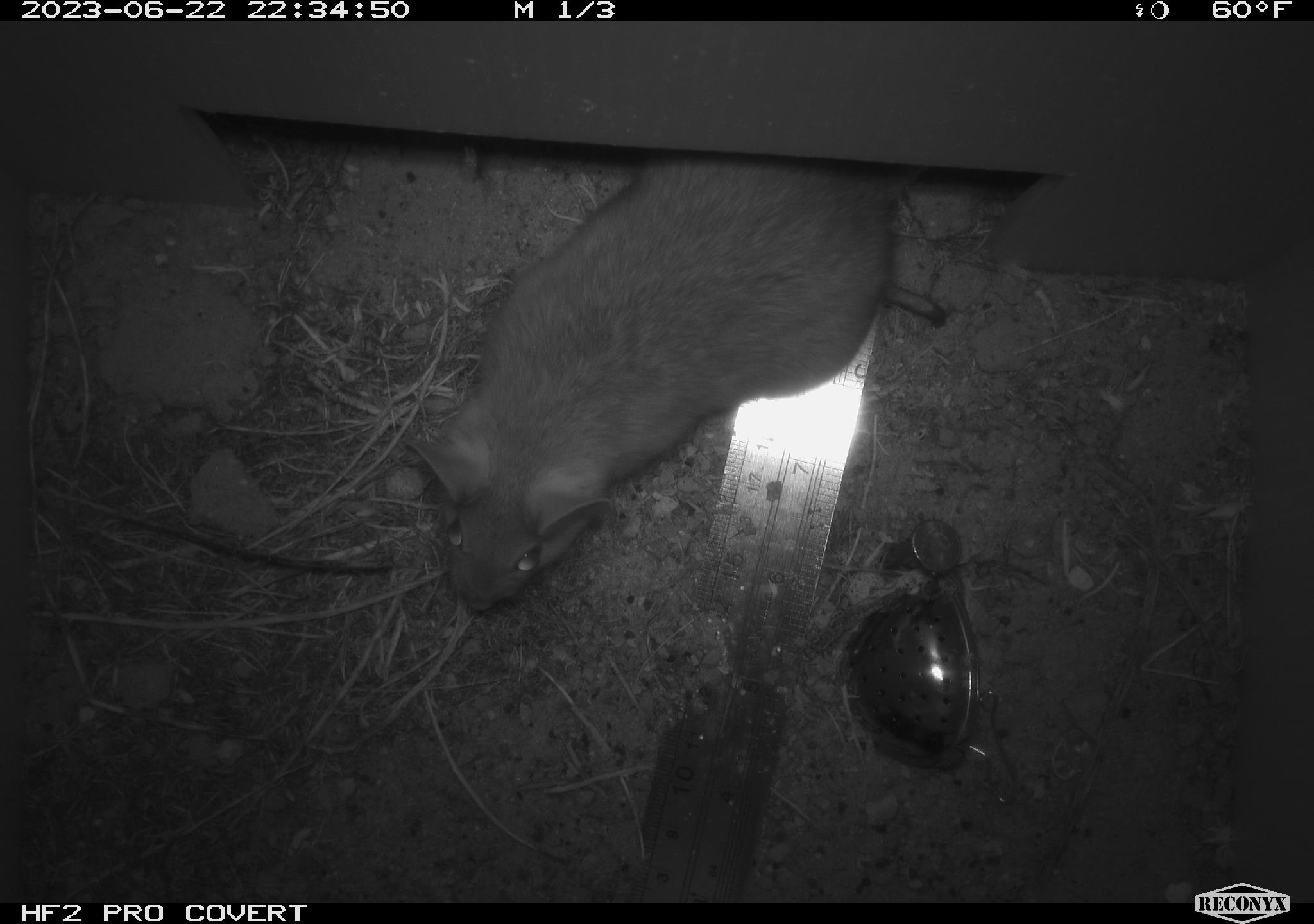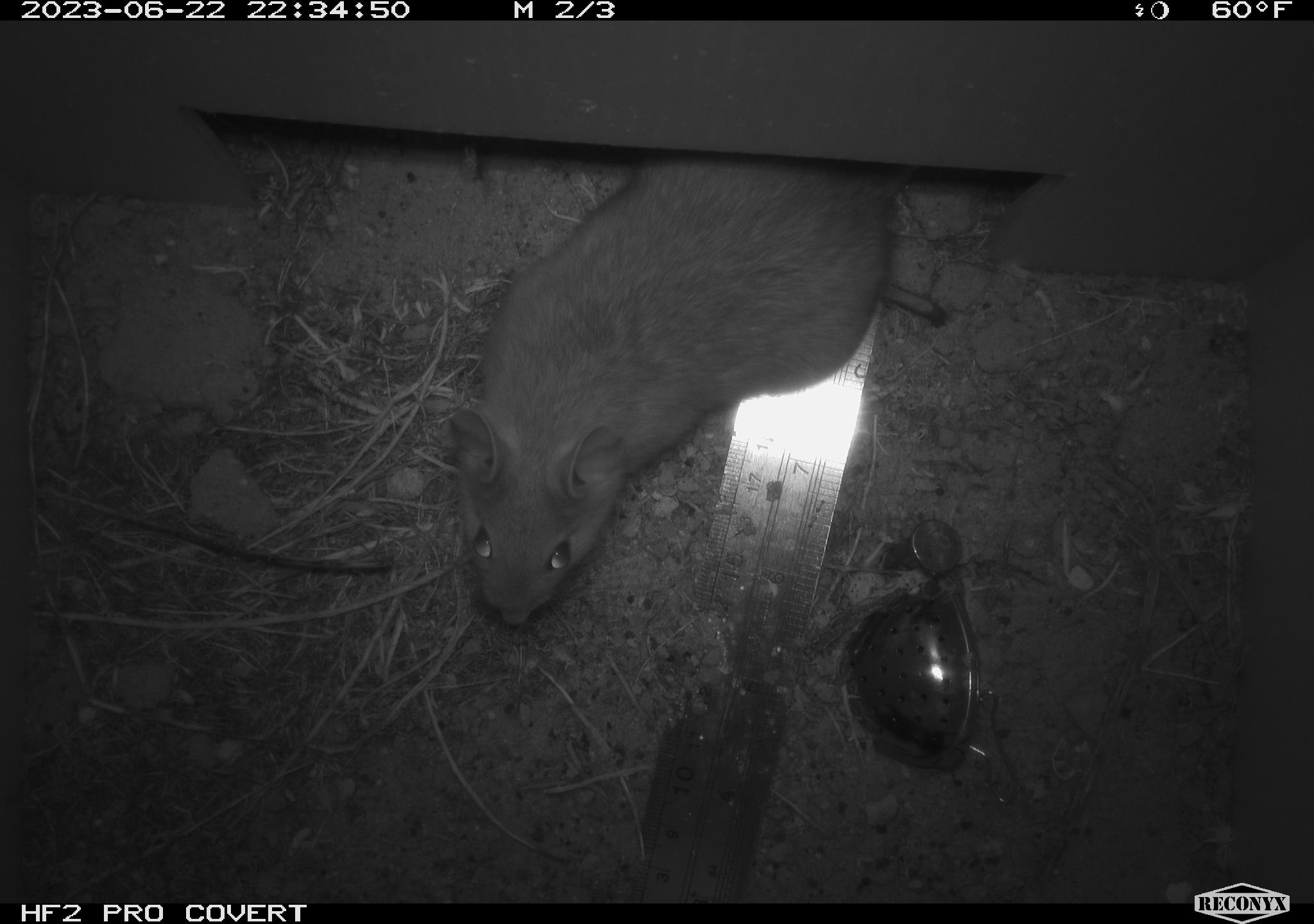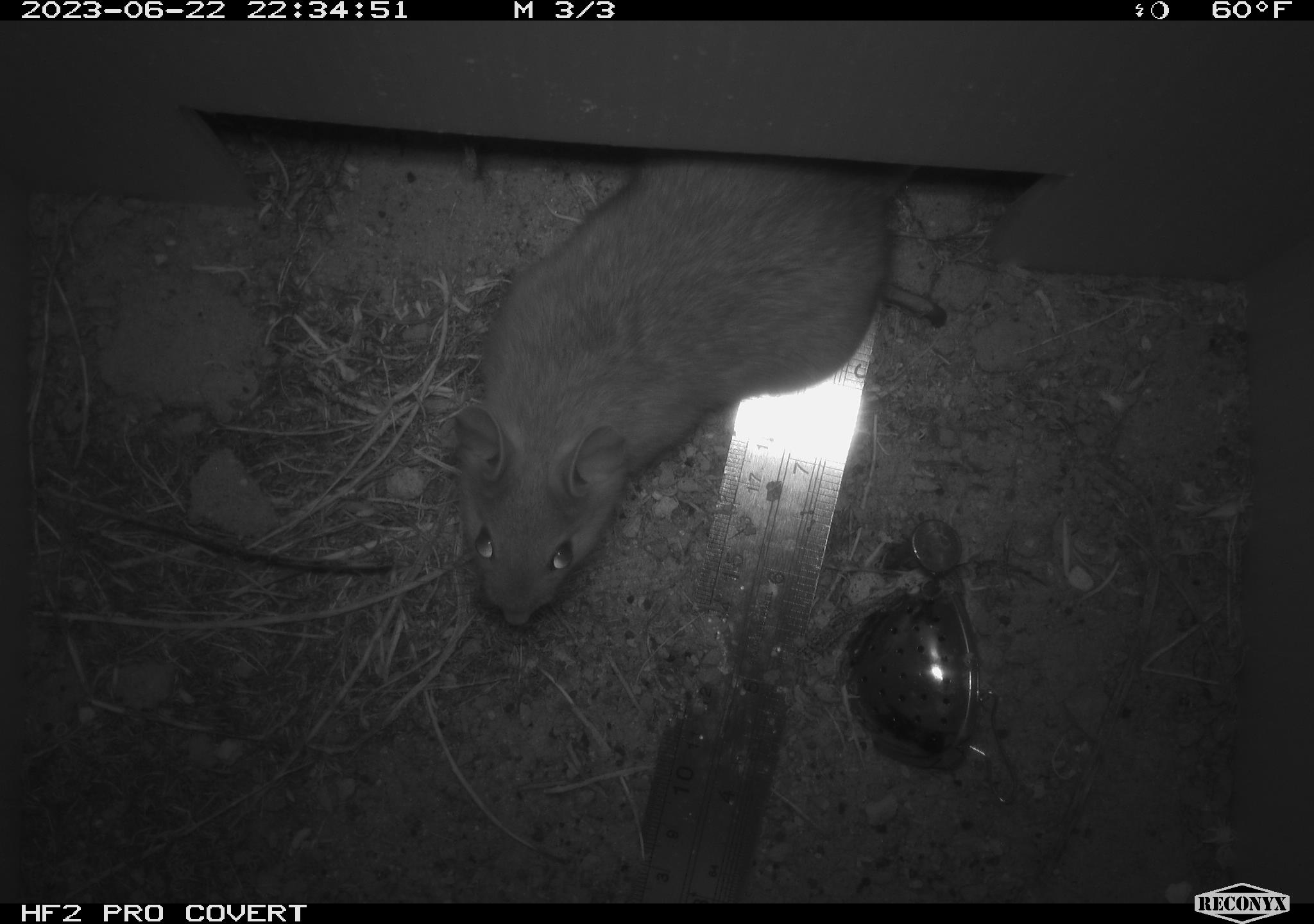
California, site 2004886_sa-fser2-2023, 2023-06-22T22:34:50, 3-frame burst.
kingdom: Animalia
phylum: Chordata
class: Mammalia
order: Rodentia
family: Cricetidae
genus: Neotoma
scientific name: Neotoma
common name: pack rat or woodrat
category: neotoma species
Neotoma species (pack rat or woodrat) (Neotoma).